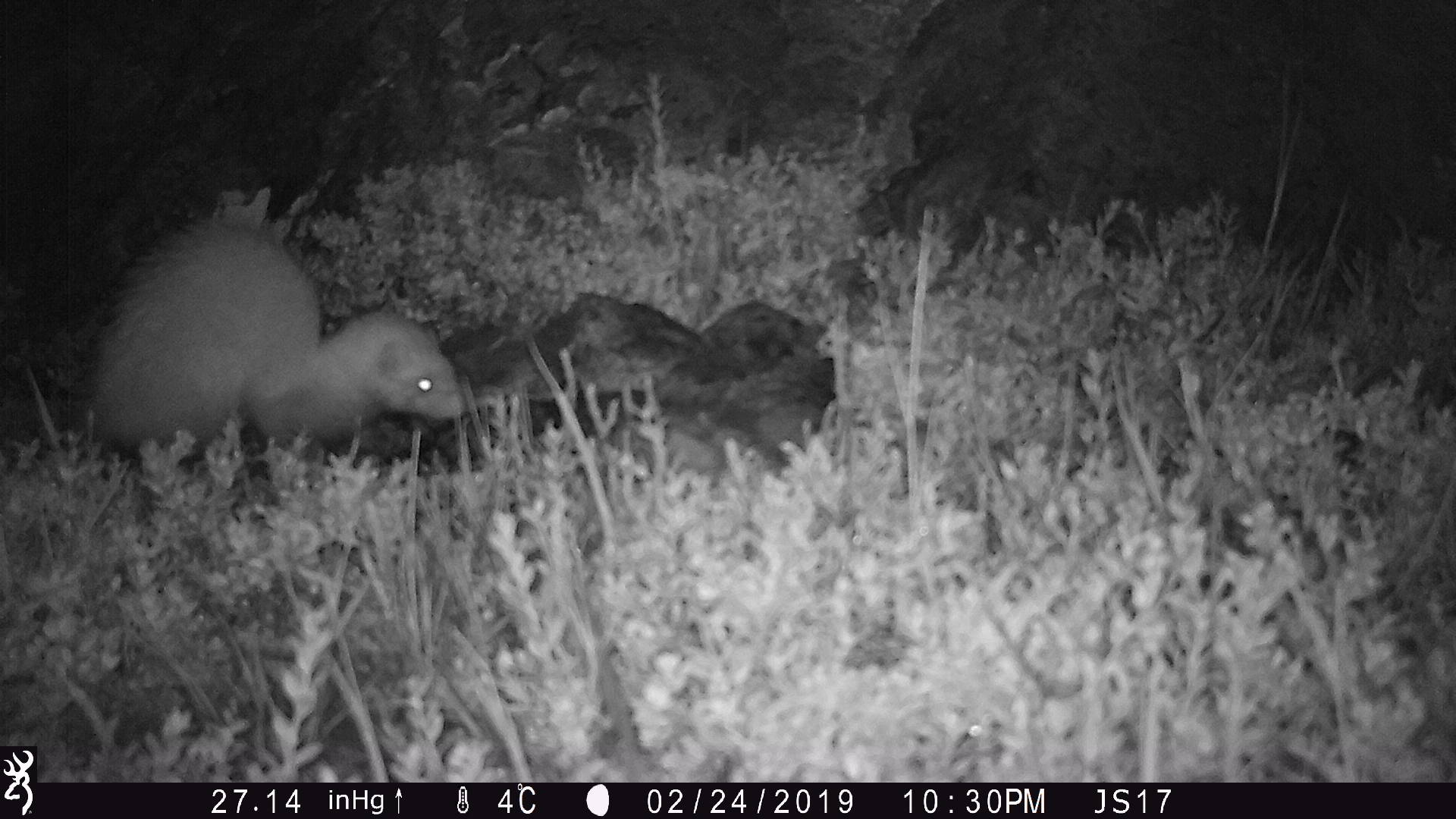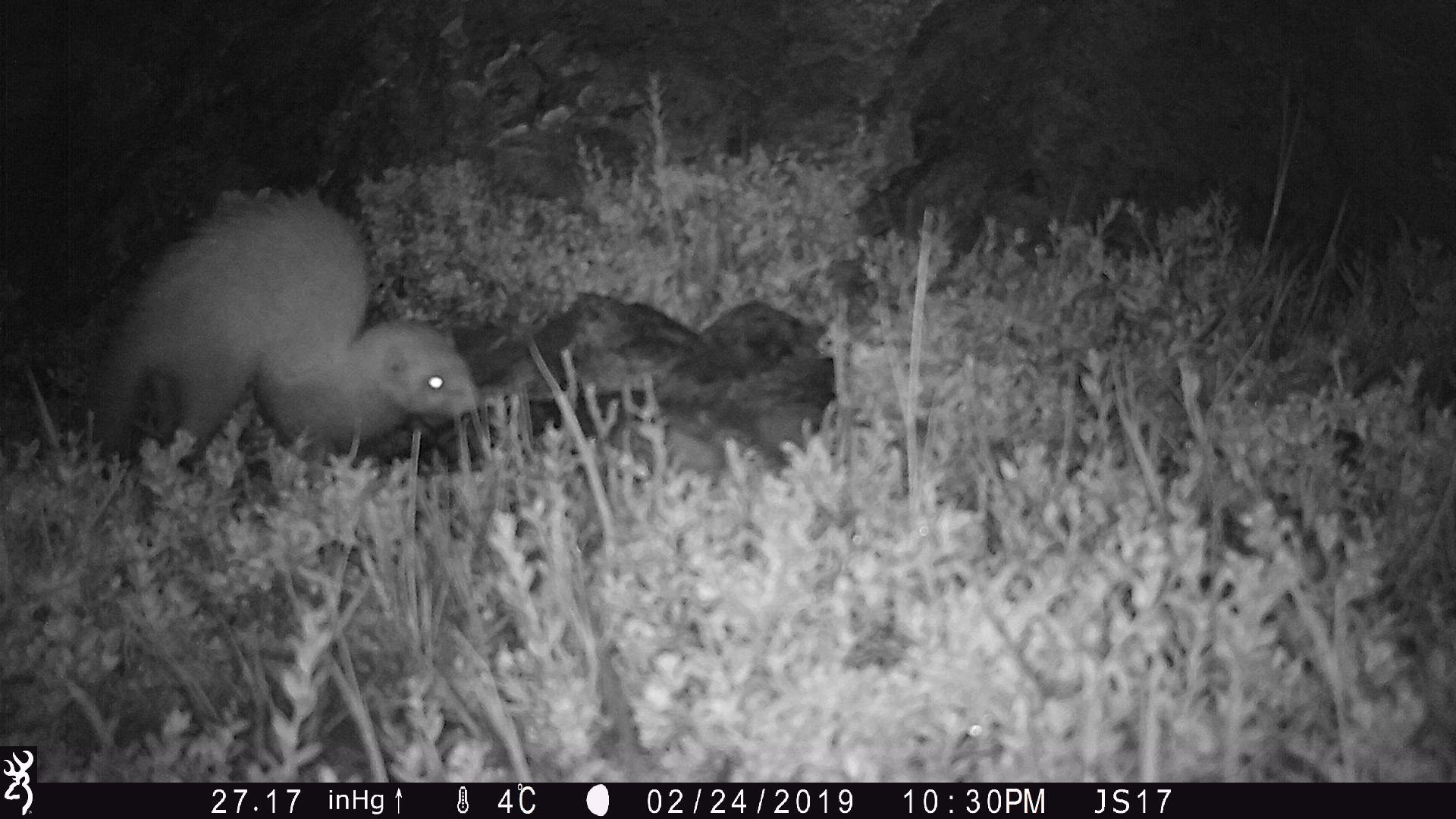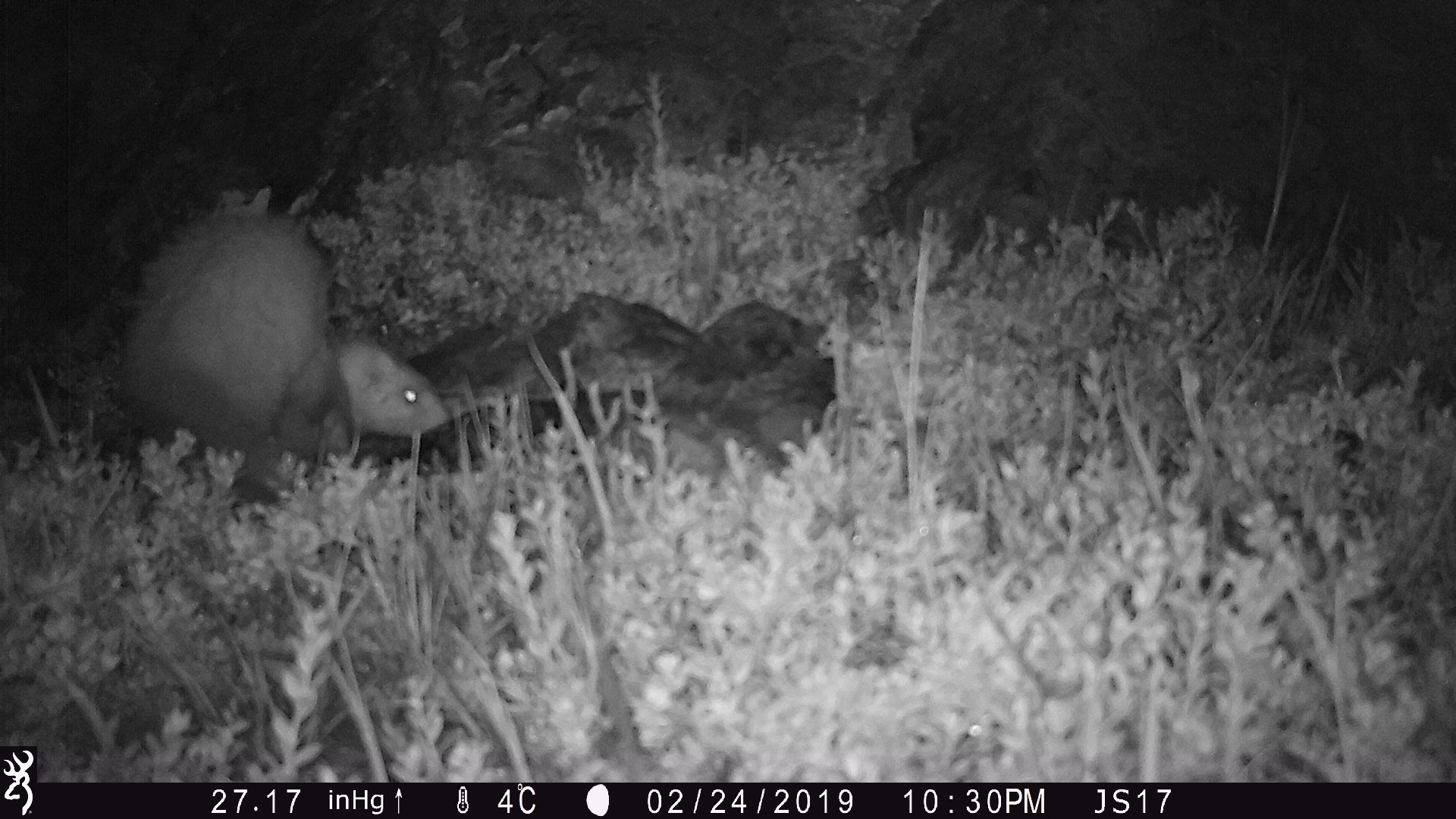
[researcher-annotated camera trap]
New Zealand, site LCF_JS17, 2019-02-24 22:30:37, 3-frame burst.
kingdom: Animalia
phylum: Chordata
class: Mammalia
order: Carnivora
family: Mustelidae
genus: Mustela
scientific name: Mustela furo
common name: ferret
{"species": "ferret (Mustela furo)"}